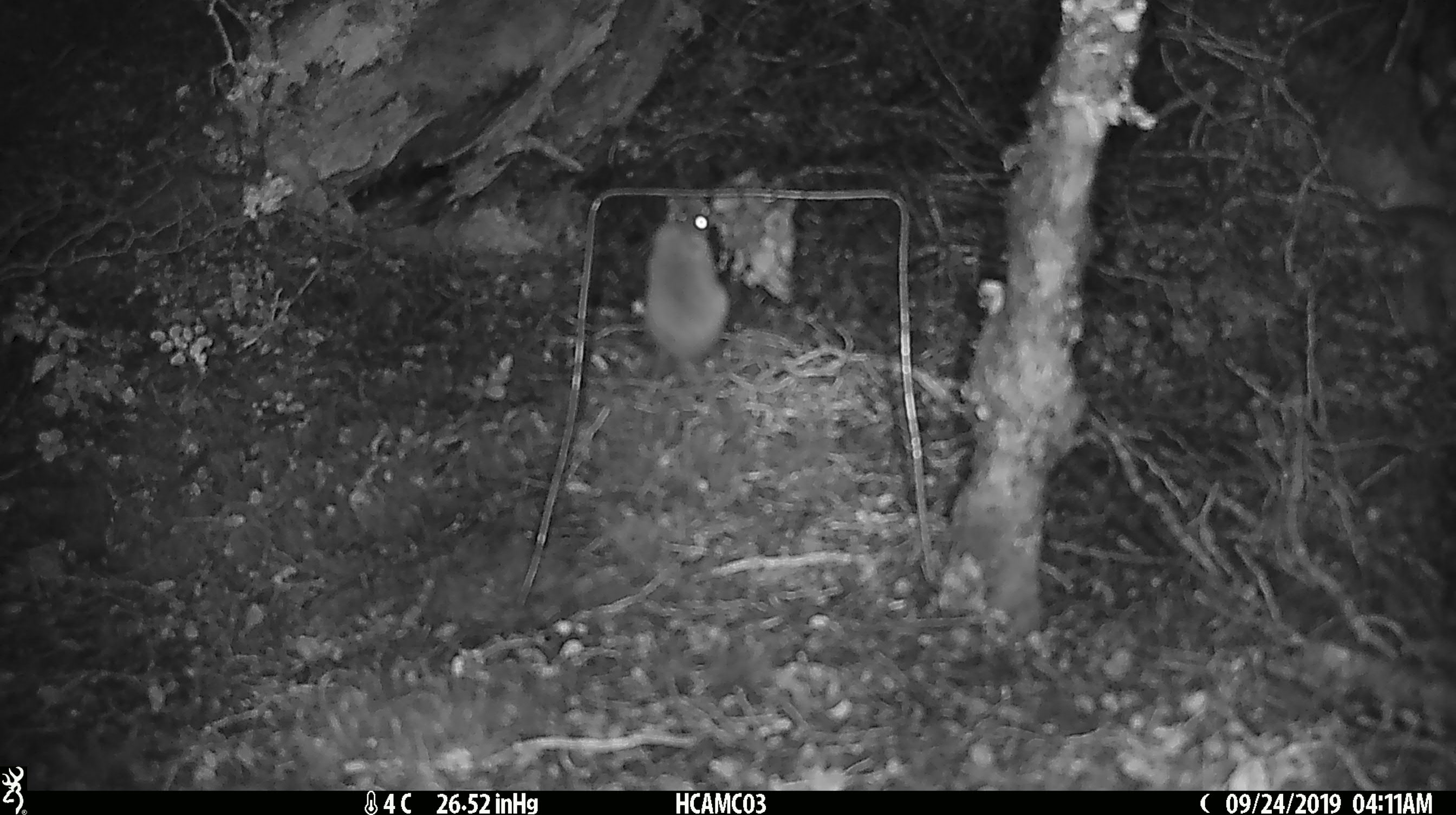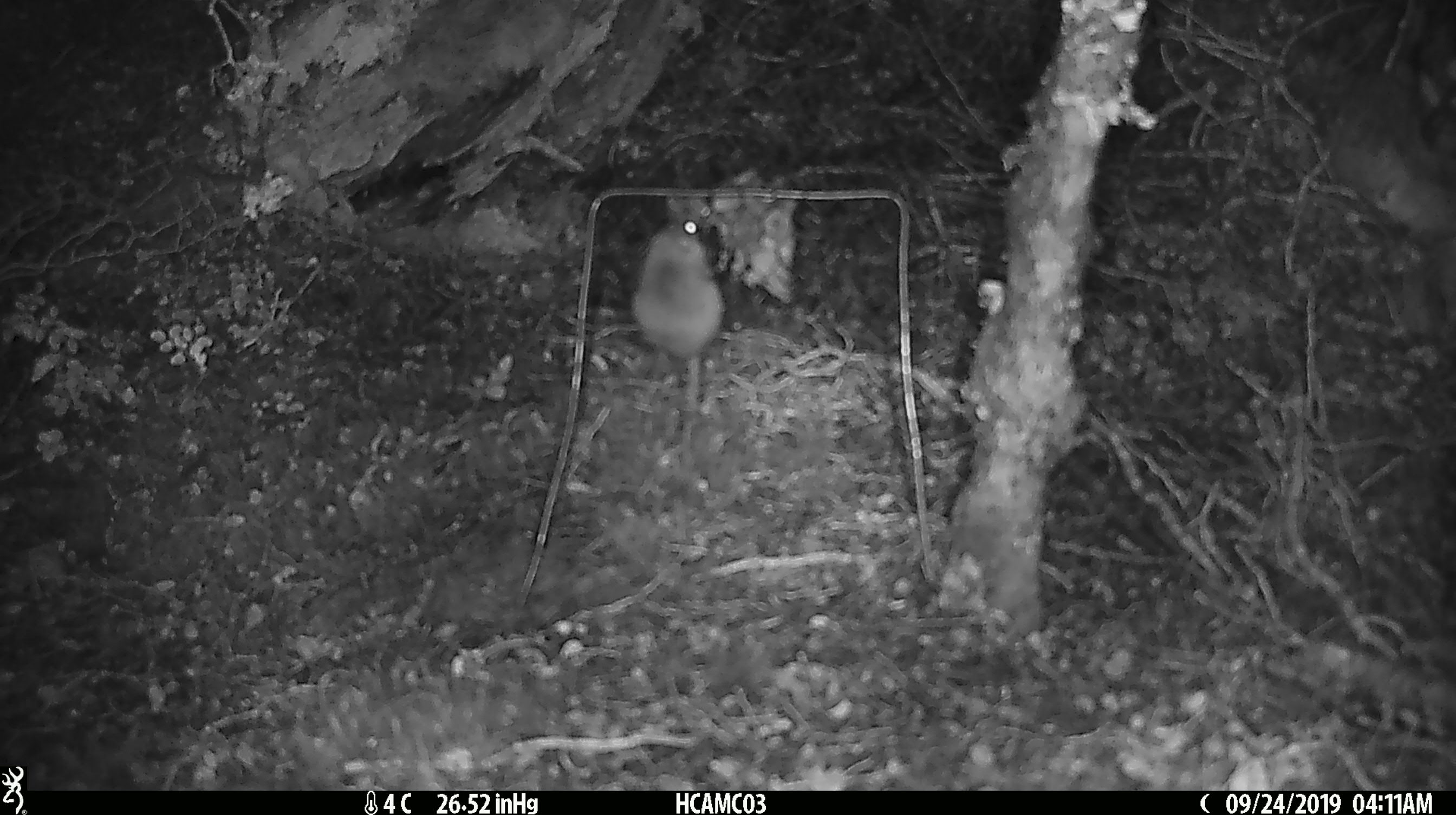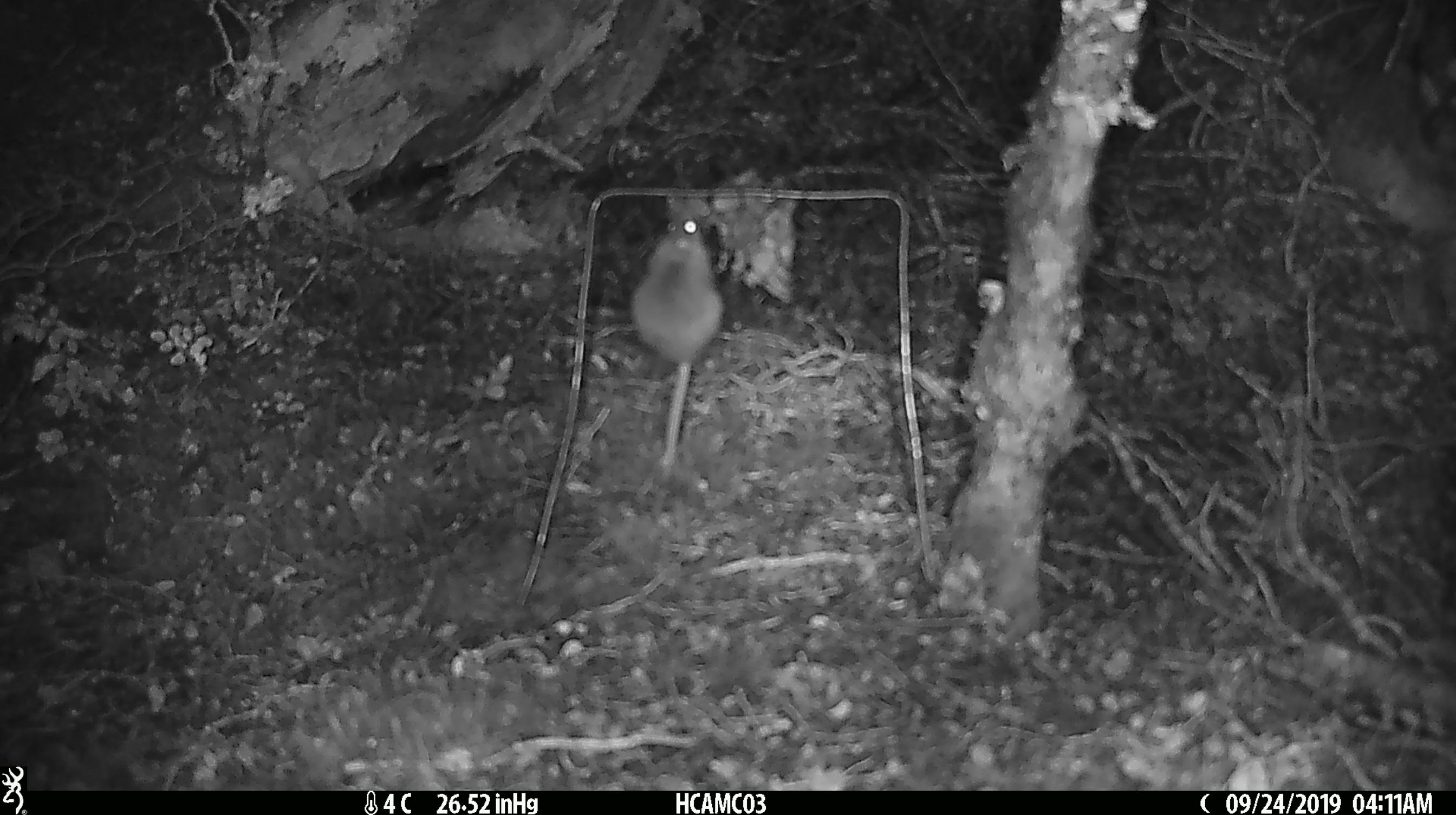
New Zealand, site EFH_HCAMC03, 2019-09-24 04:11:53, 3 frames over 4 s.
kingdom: Animalia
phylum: Chordata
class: Mammalia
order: Rodentia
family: Muridae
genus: Mus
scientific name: Mus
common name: mouse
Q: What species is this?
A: Mouse (Mus).